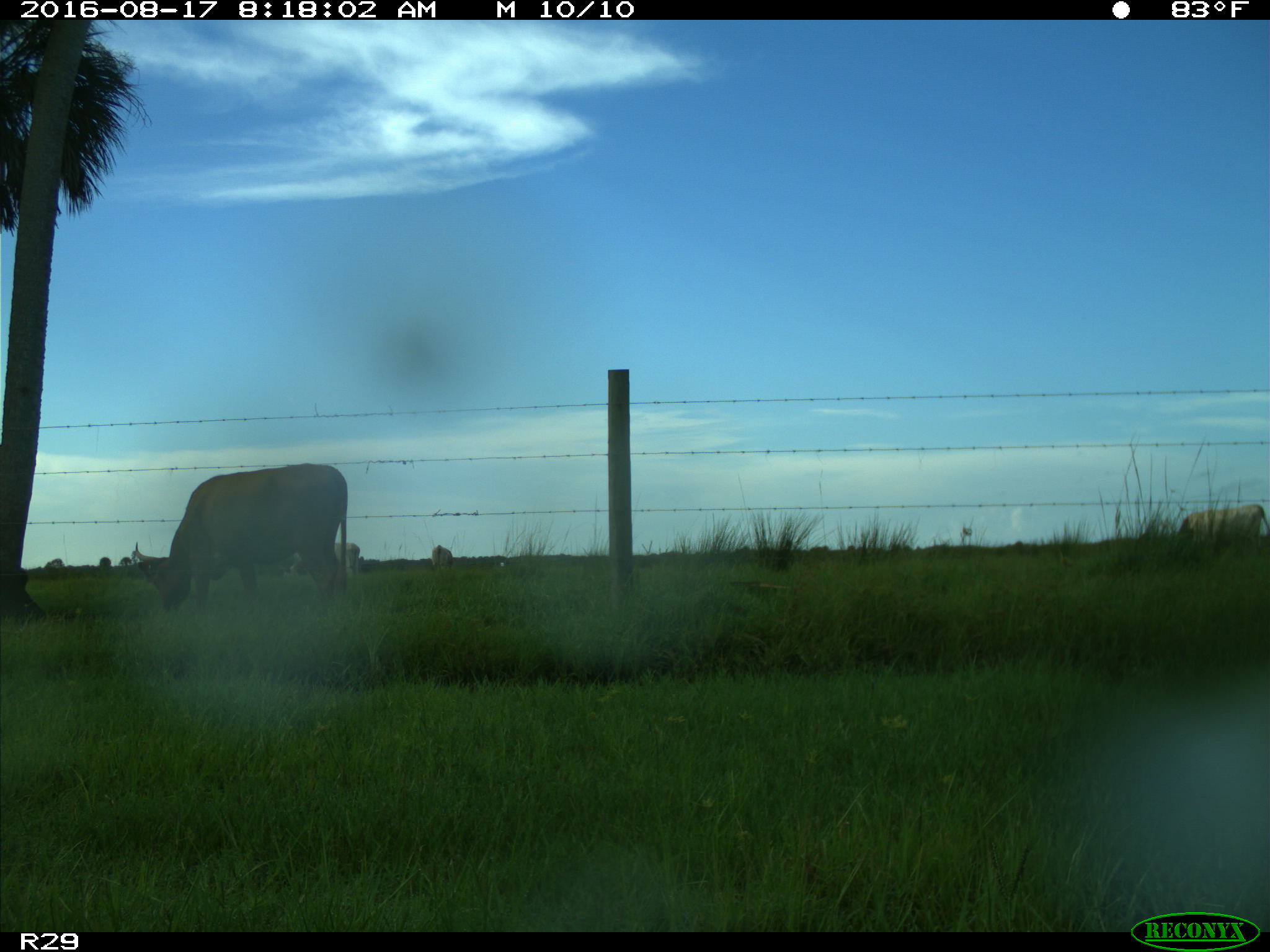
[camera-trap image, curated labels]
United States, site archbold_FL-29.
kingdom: Animalia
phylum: Chordata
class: Mammalia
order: Artiodactyla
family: Bovidae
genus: Bos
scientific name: Bos taurus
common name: domestic cow